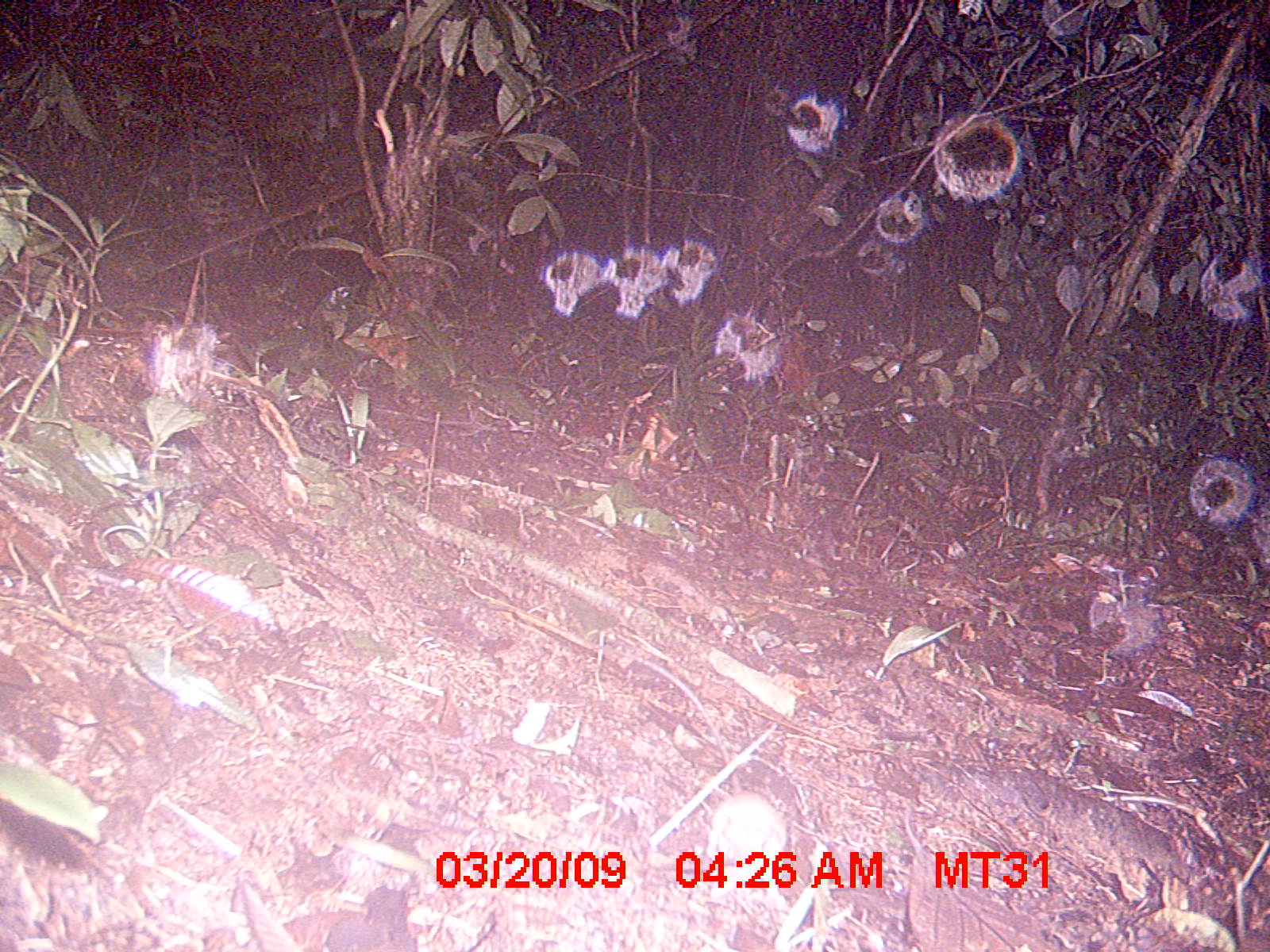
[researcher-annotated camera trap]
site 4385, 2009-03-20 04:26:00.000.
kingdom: Animalia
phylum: Chordata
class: Mammalia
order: Rodentia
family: Nesomyidae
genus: Nesomys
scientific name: Nesomys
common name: nesomys rodents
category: nesomys sp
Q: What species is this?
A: Nesomys sp (nesomys rodents) (Nesomys).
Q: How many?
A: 1.